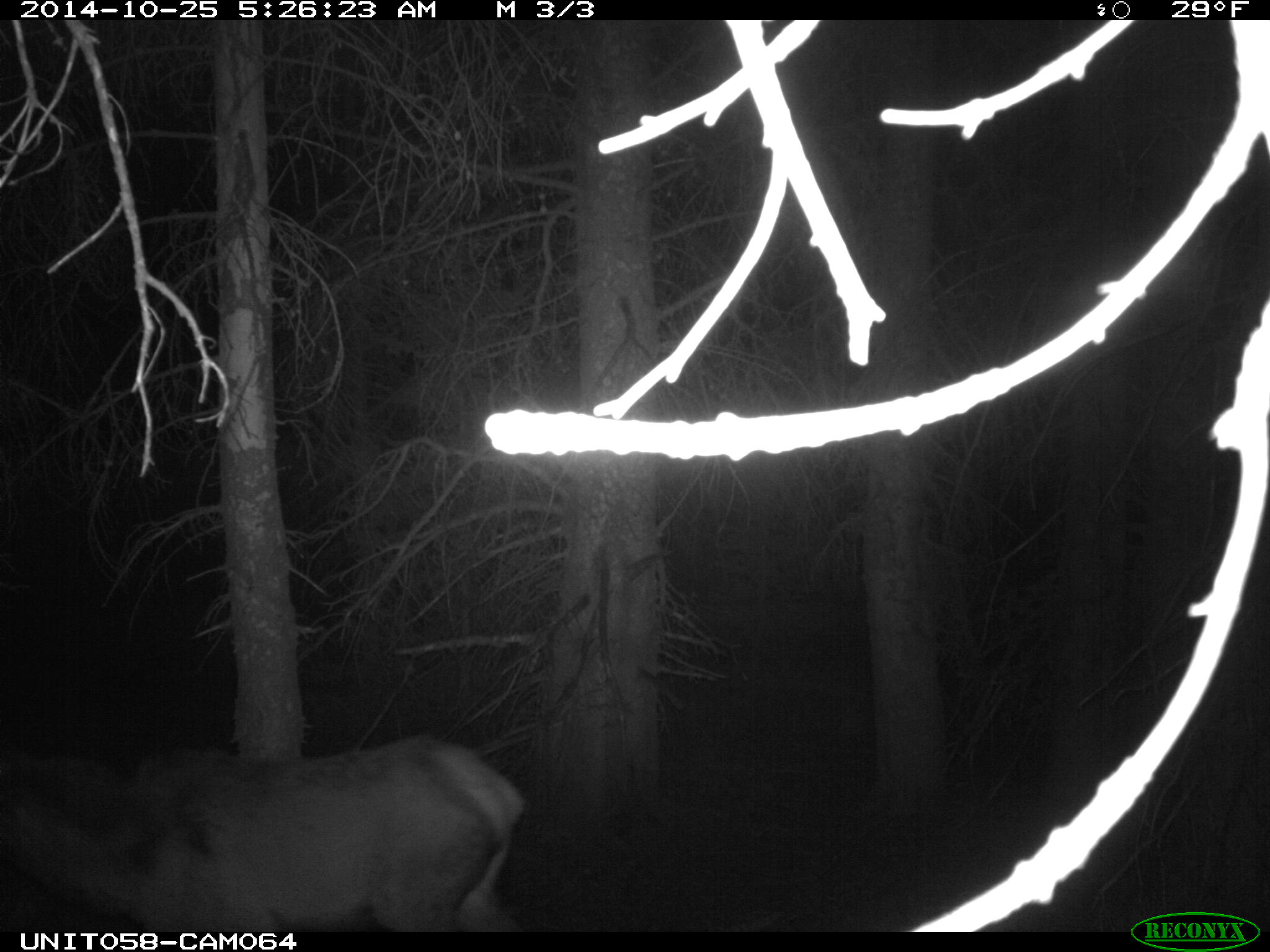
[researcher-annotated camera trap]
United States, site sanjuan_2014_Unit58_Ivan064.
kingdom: Animalia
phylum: Chordata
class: Mammalia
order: Artiodactyla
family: Cervidae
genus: Cervus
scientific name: Cervus elaphus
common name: red deer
Cervus elaphus (red deer).